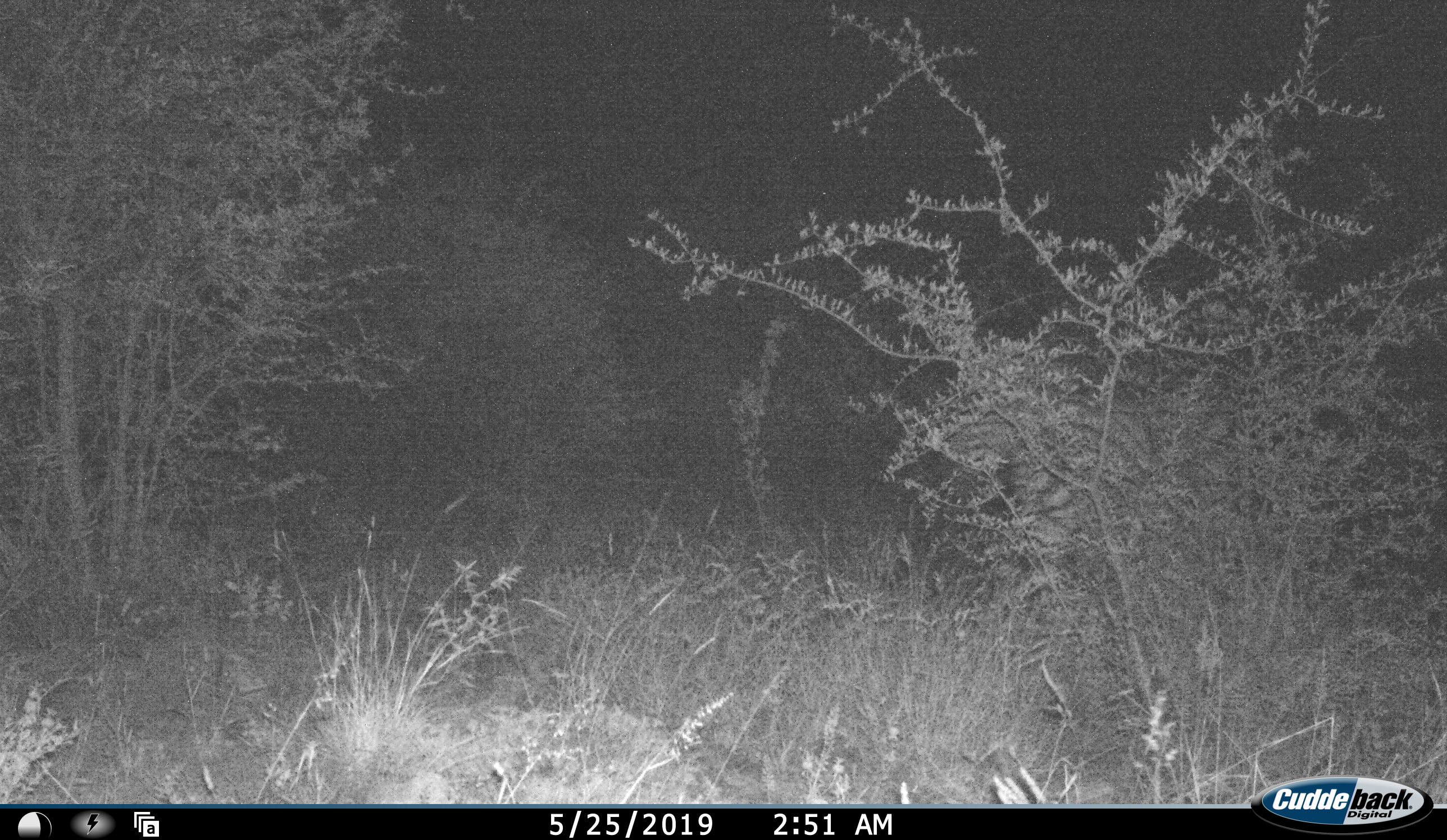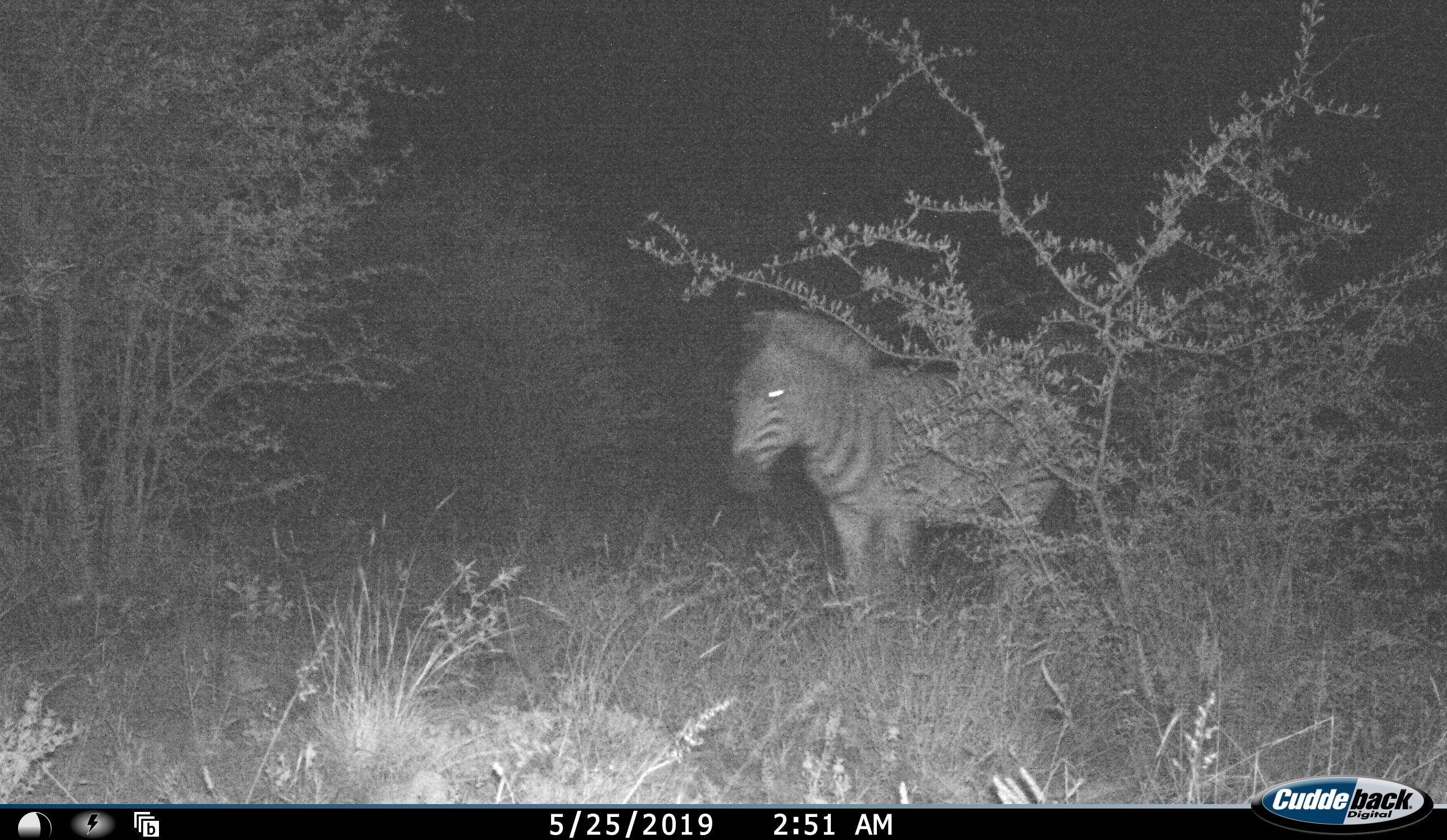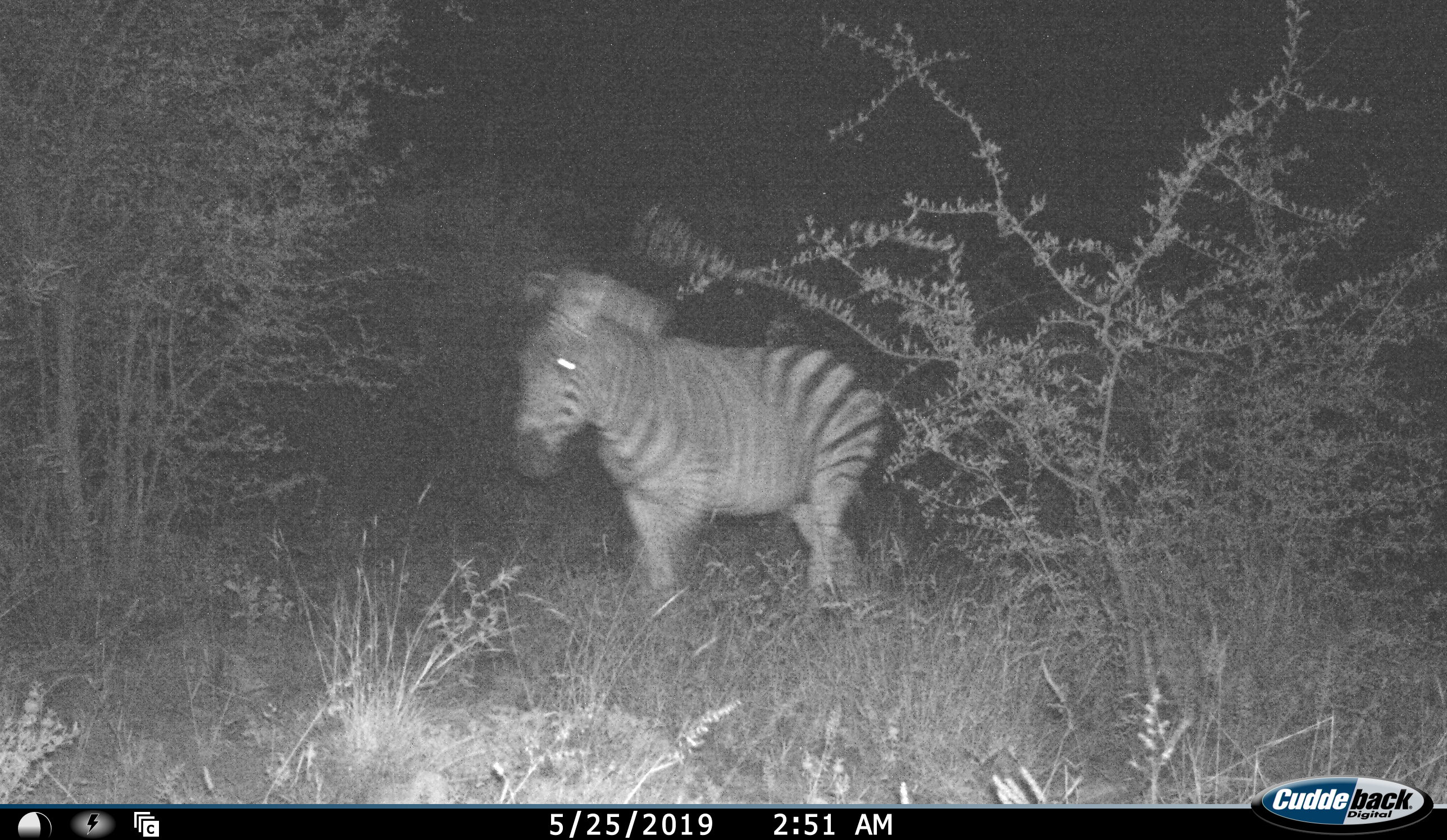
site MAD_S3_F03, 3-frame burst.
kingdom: Animalia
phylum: Chordata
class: Mammalia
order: Perissodactyla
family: Equidae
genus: Equus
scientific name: Equus quagga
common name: plains zebra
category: zebraplains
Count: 1.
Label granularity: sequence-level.